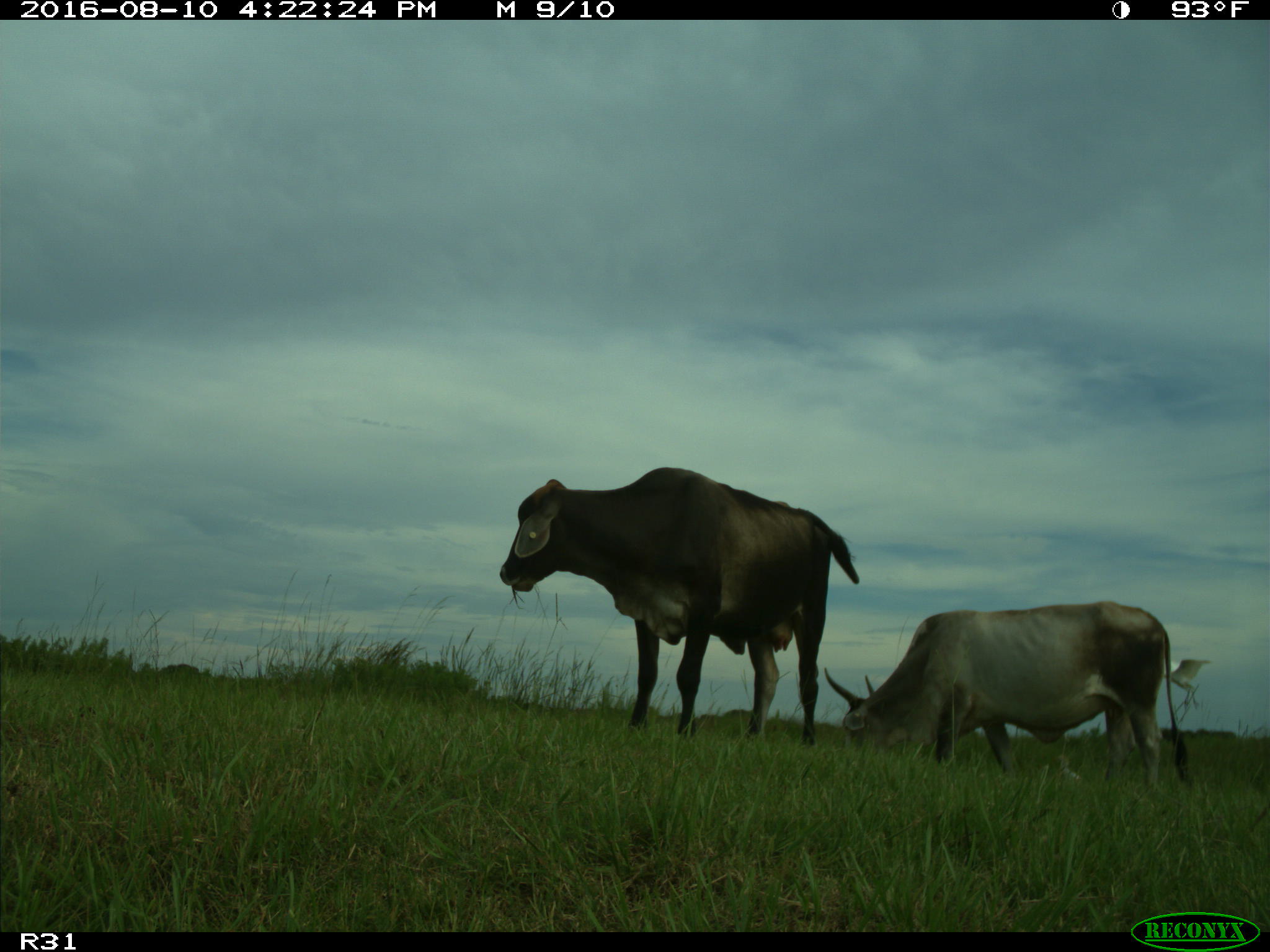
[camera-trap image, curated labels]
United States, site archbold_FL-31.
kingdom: Animalia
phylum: Chordata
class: Mammalia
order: Artiodactyla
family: Bovidae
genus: Bos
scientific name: Bos taurus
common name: domestic cow